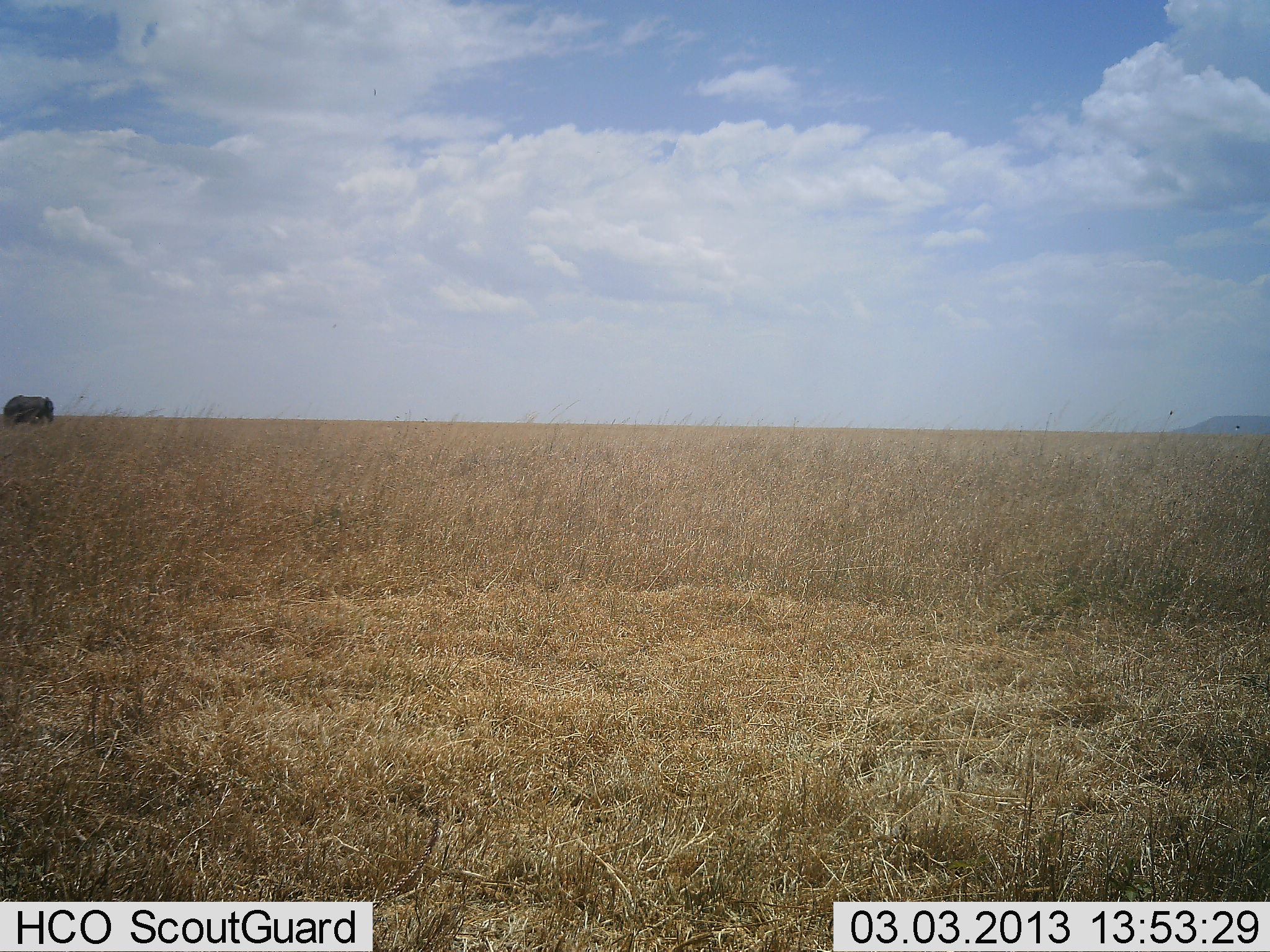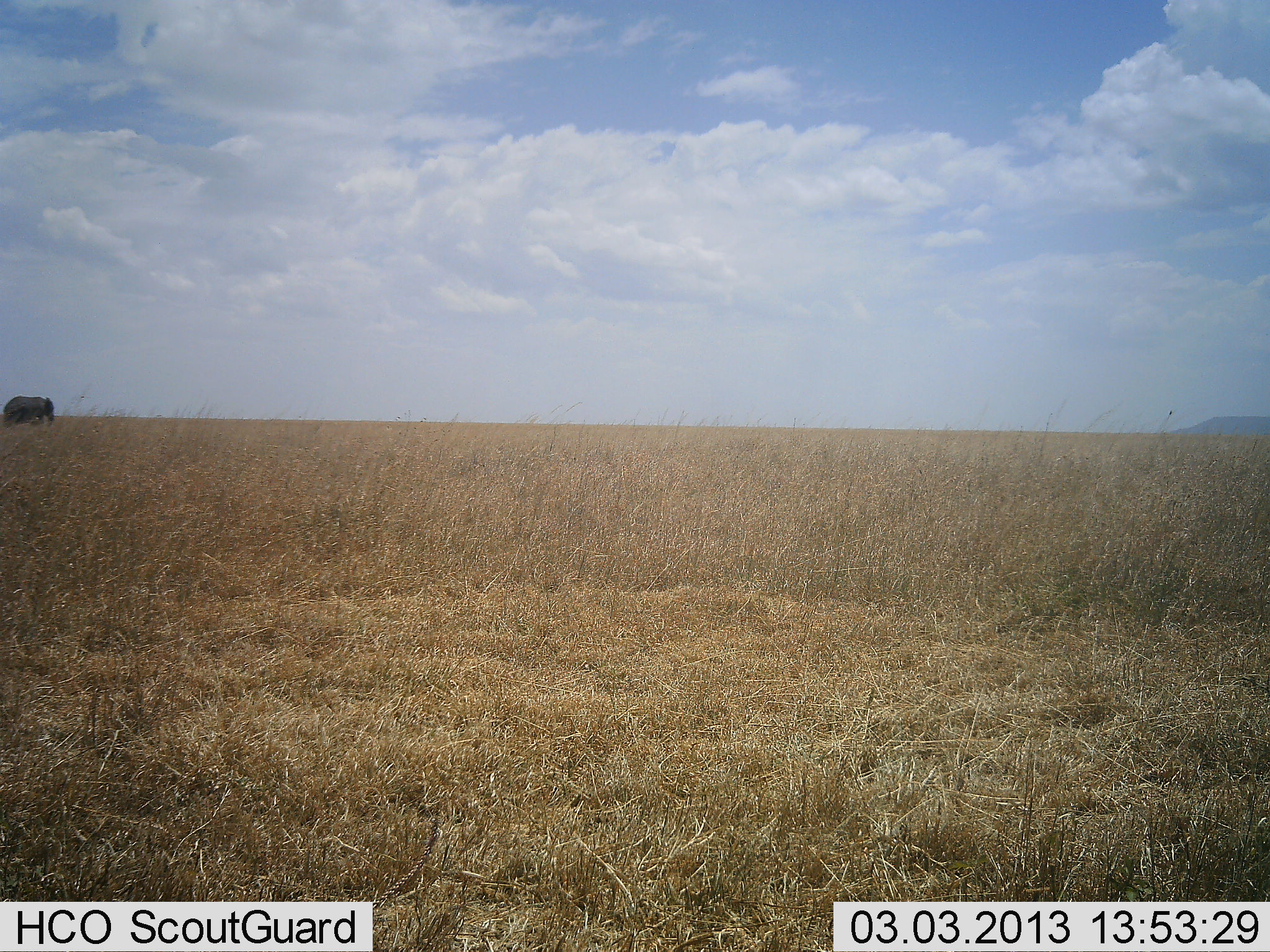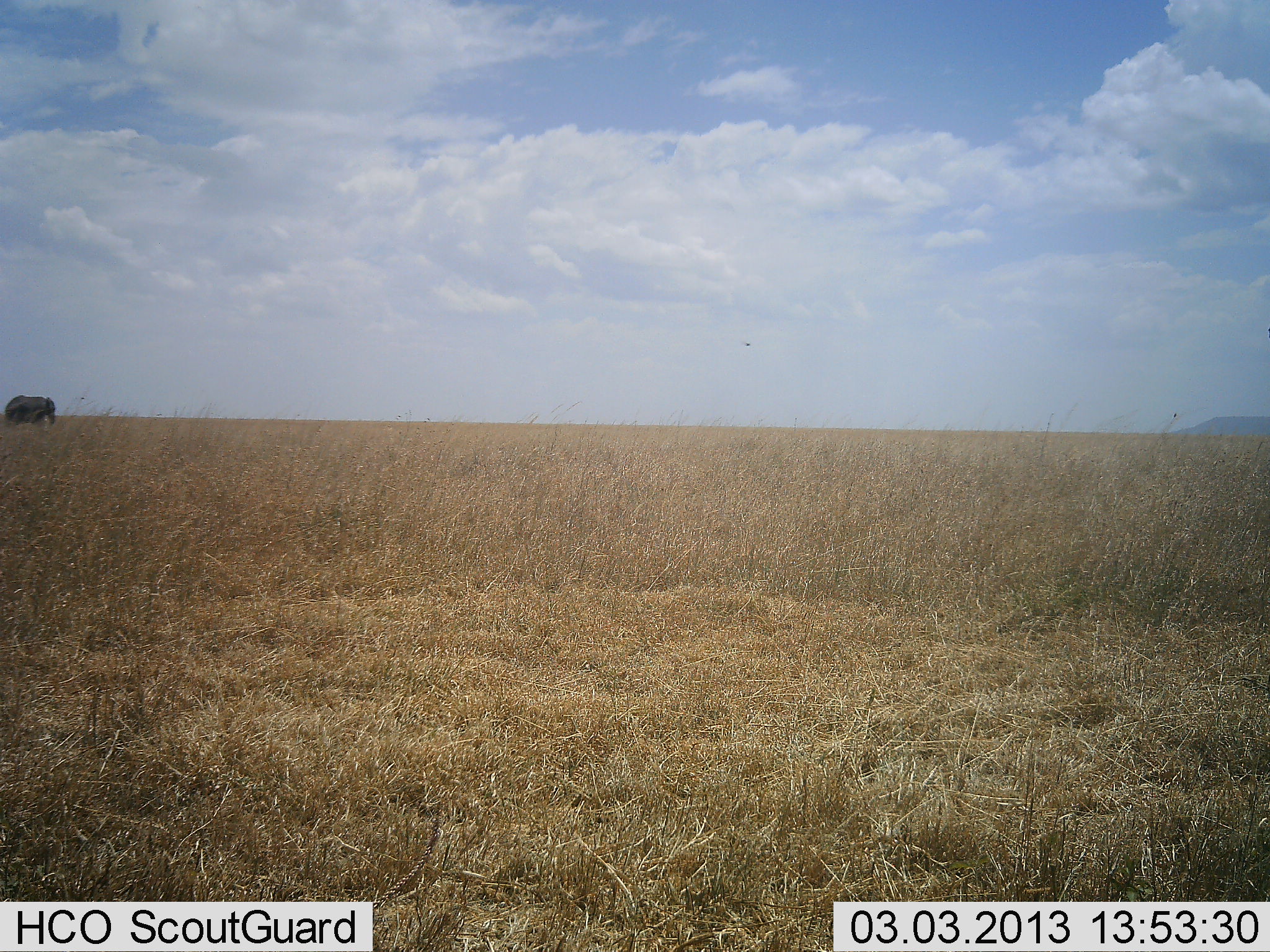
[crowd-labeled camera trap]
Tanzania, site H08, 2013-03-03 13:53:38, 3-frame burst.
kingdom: Animalia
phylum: Chordata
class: Mammalia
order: Proboscidea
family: Elephantidae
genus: Loxodonta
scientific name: Loxodonta africana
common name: african bush elephant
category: elephant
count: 1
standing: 88%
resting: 0%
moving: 12%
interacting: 0%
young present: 0%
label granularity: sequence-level